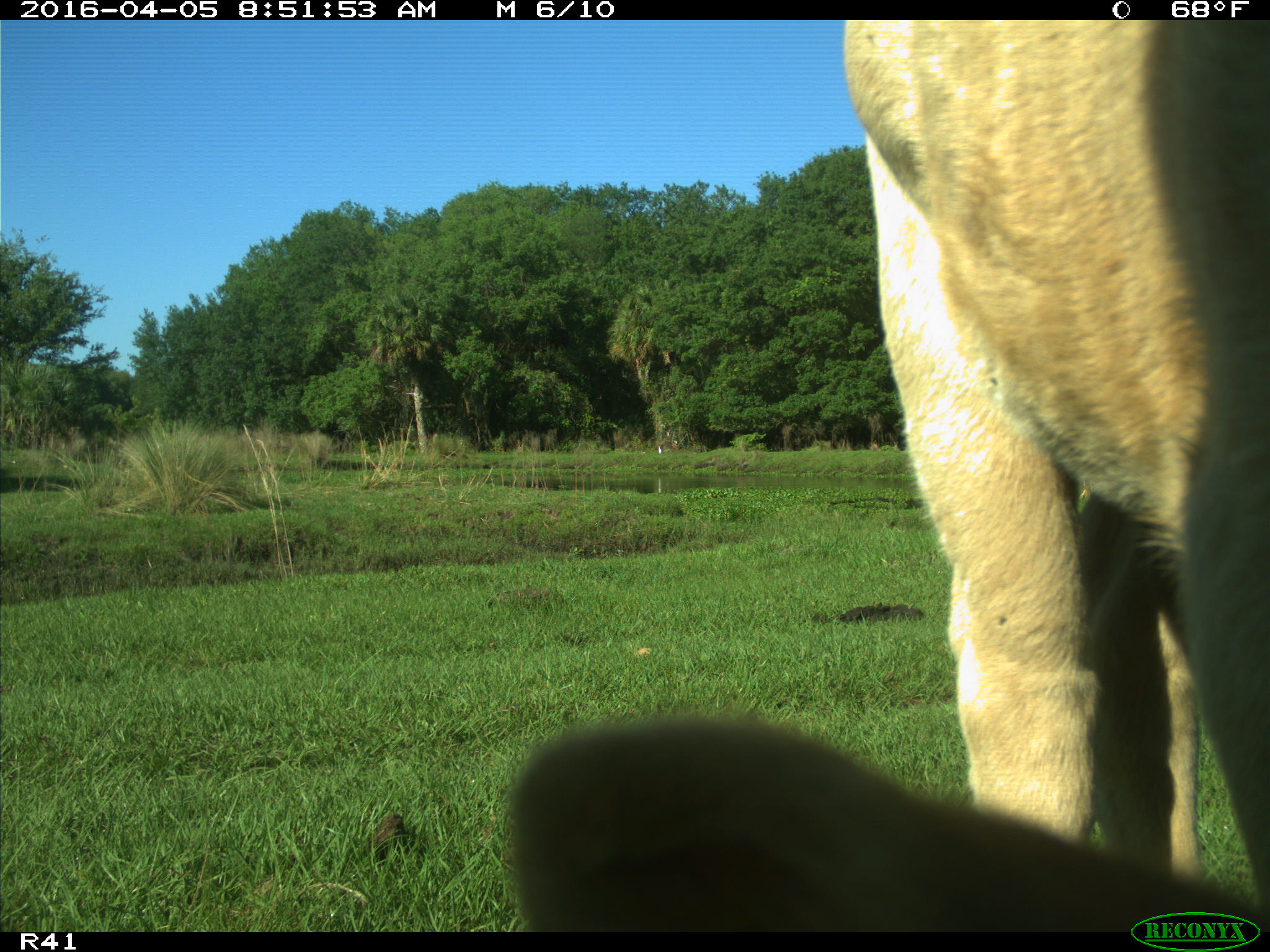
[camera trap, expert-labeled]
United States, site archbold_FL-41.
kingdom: Animalia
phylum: Chordata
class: Mammalia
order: Artiodactyla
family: Bovidae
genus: Bos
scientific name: Bos taurus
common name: domestic cow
Bos taurus (domestic cow).